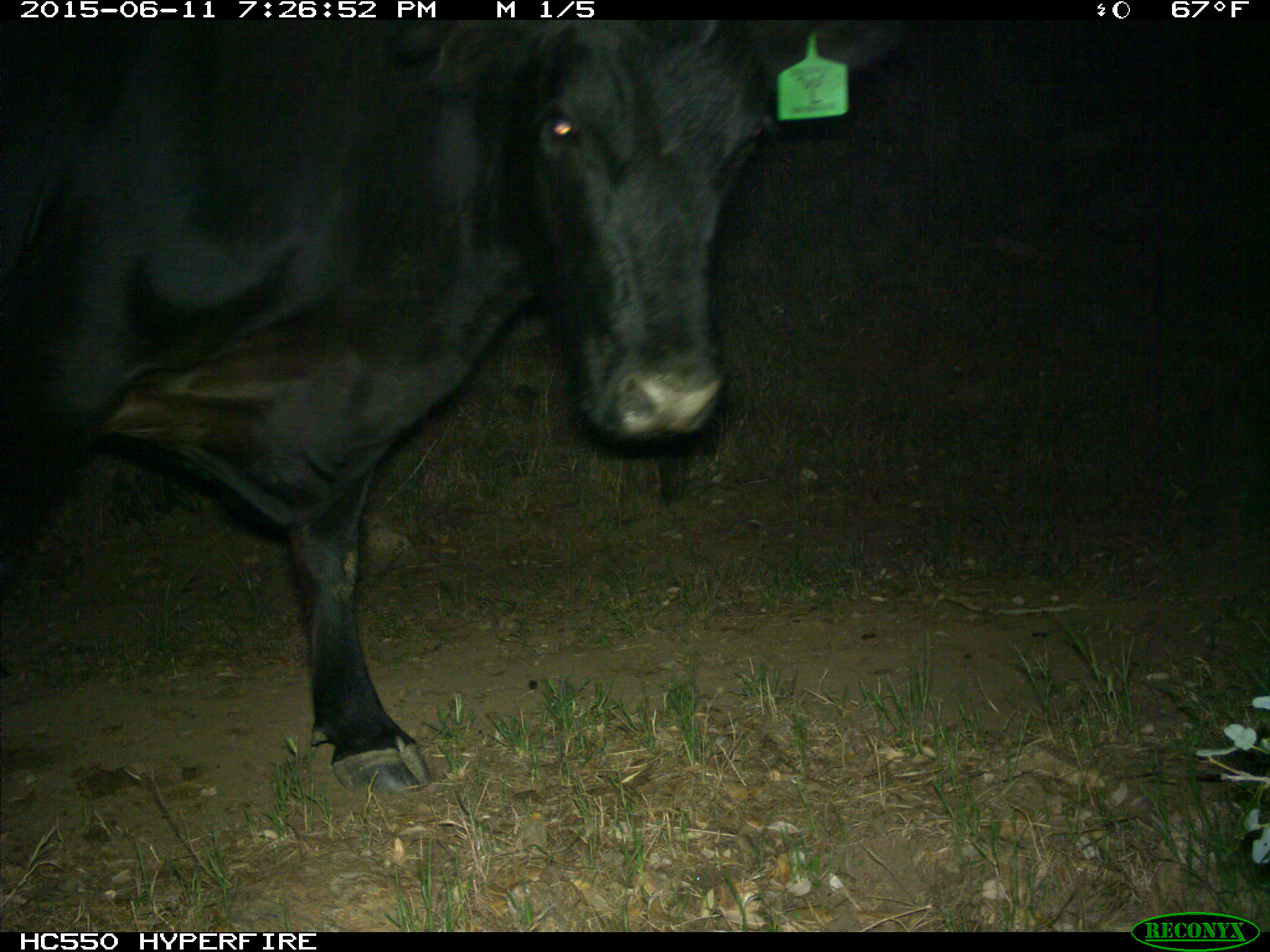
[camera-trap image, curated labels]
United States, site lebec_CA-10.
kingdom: Animalia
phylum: Chordata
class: Mammalia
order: Artiodactyla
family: Bovidae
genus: Bos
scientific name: Bos taurus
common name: domestic cow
Bos taurus (domestic cow).